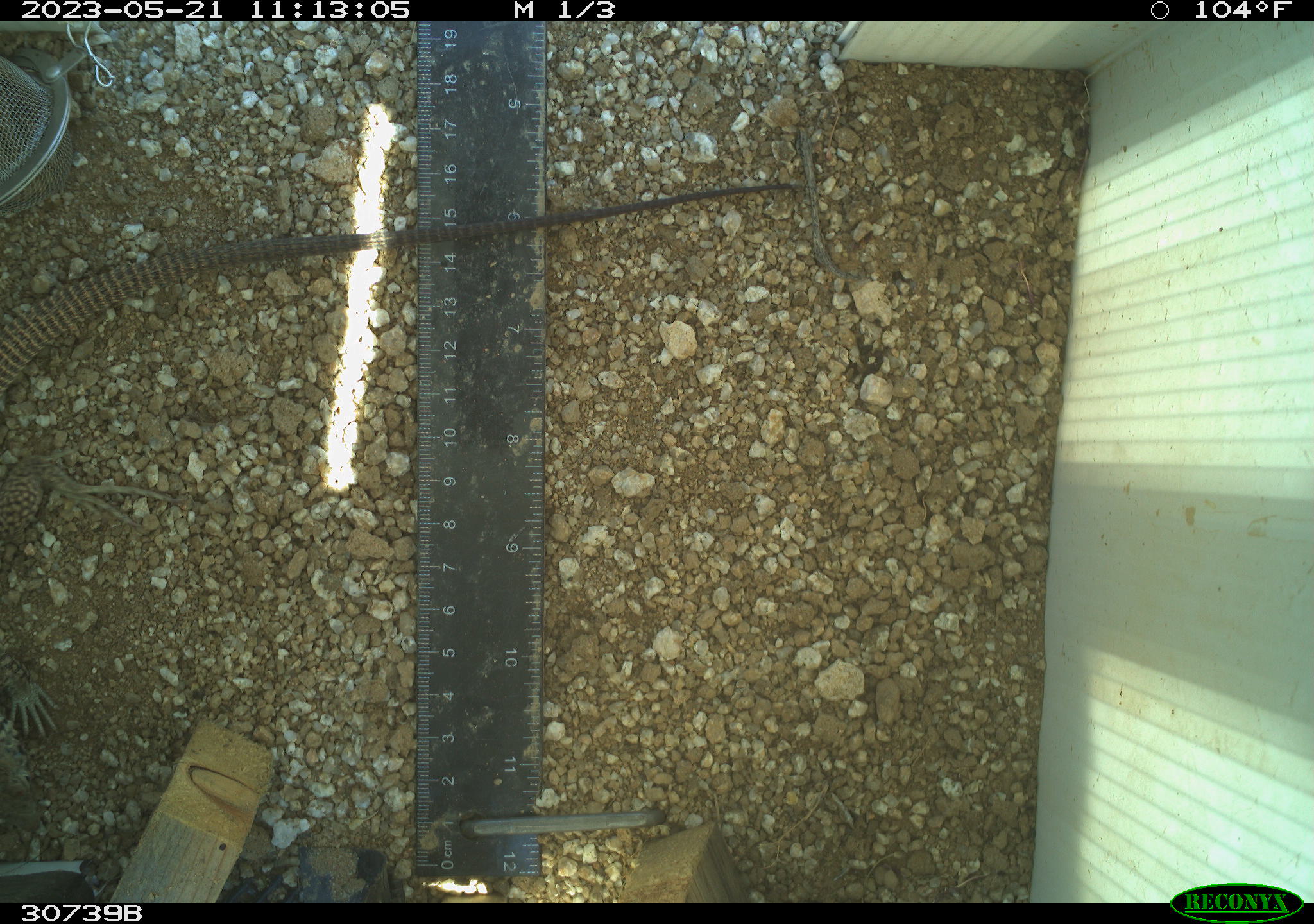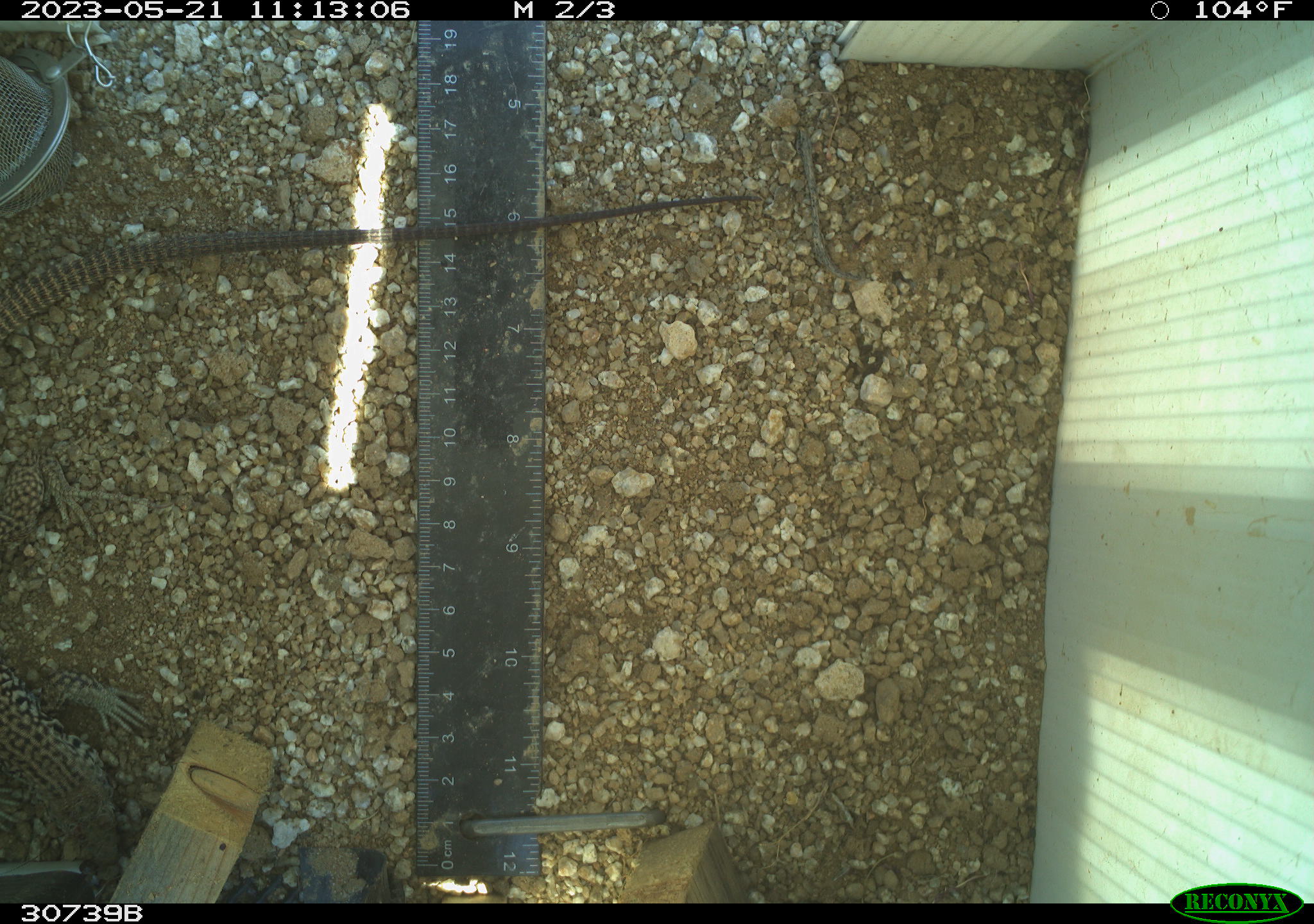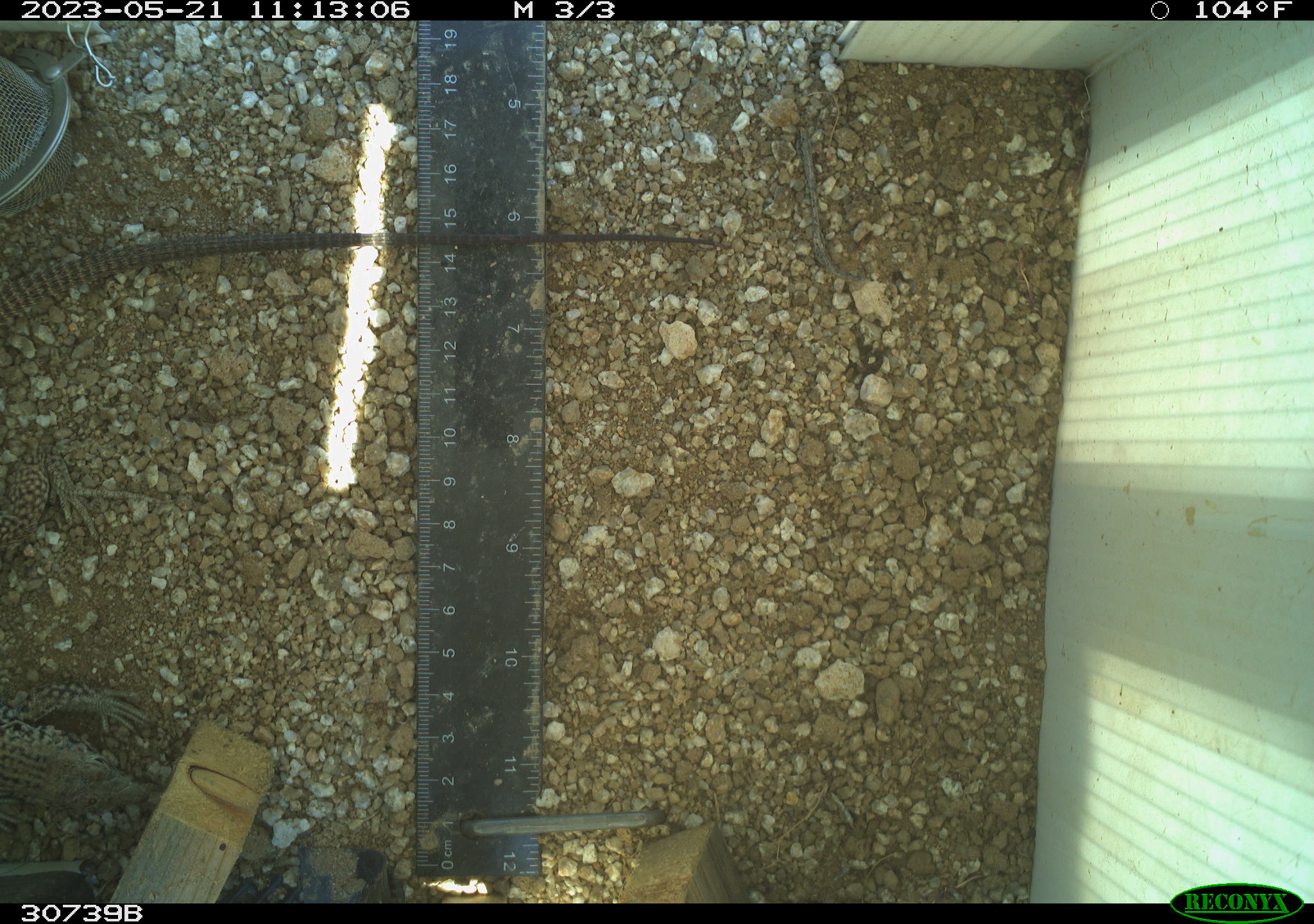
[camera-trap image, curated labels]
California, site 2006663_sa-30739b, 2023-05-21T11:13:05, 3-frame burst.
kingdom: Animalia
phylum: Chordata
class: Reptilia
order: Squamata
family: Teiidae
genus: Aspidoscelis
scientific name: Aspidoscelis tigris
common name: western whiptail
Western whiptail (Aspidoscelis tigris).